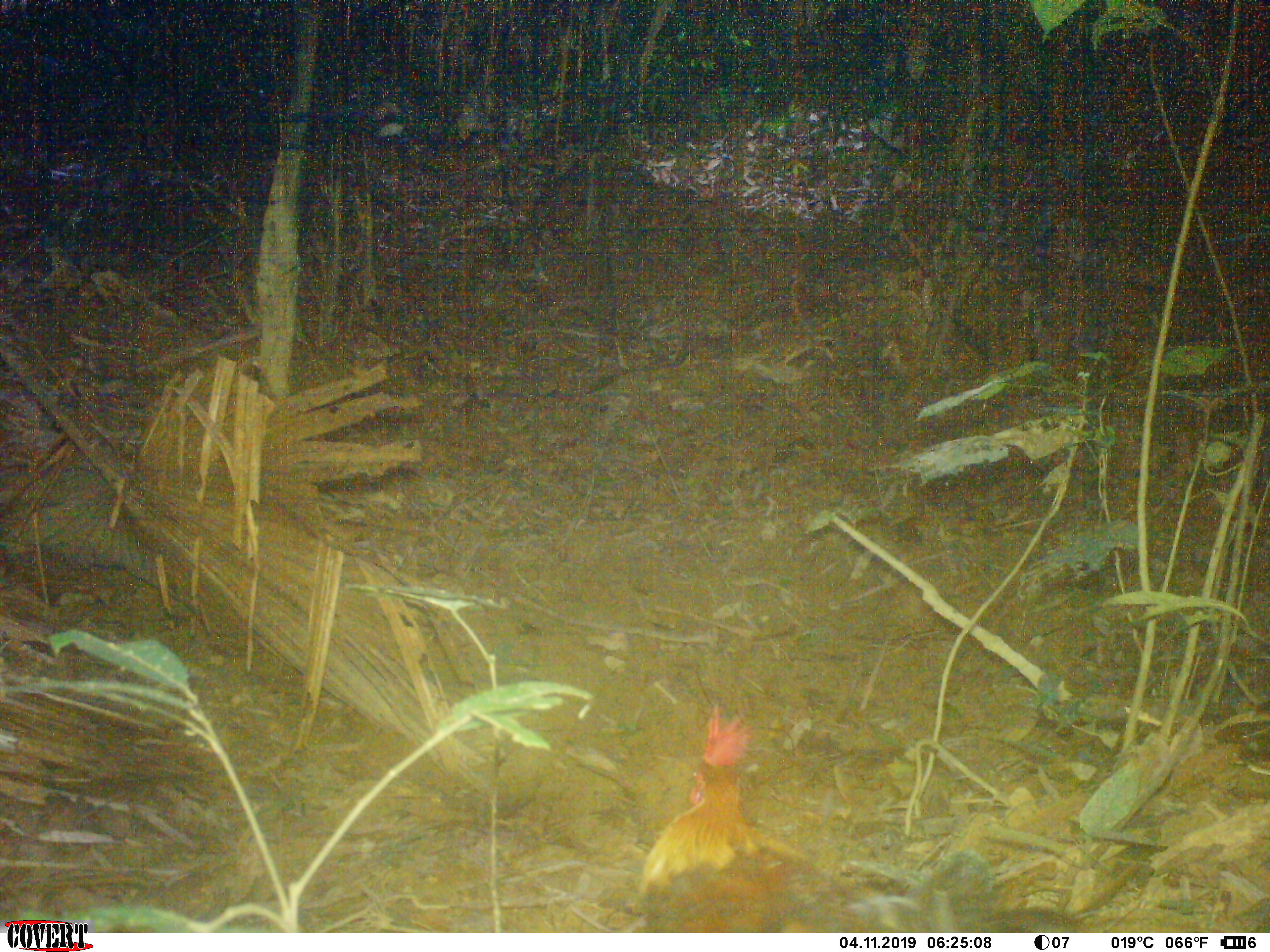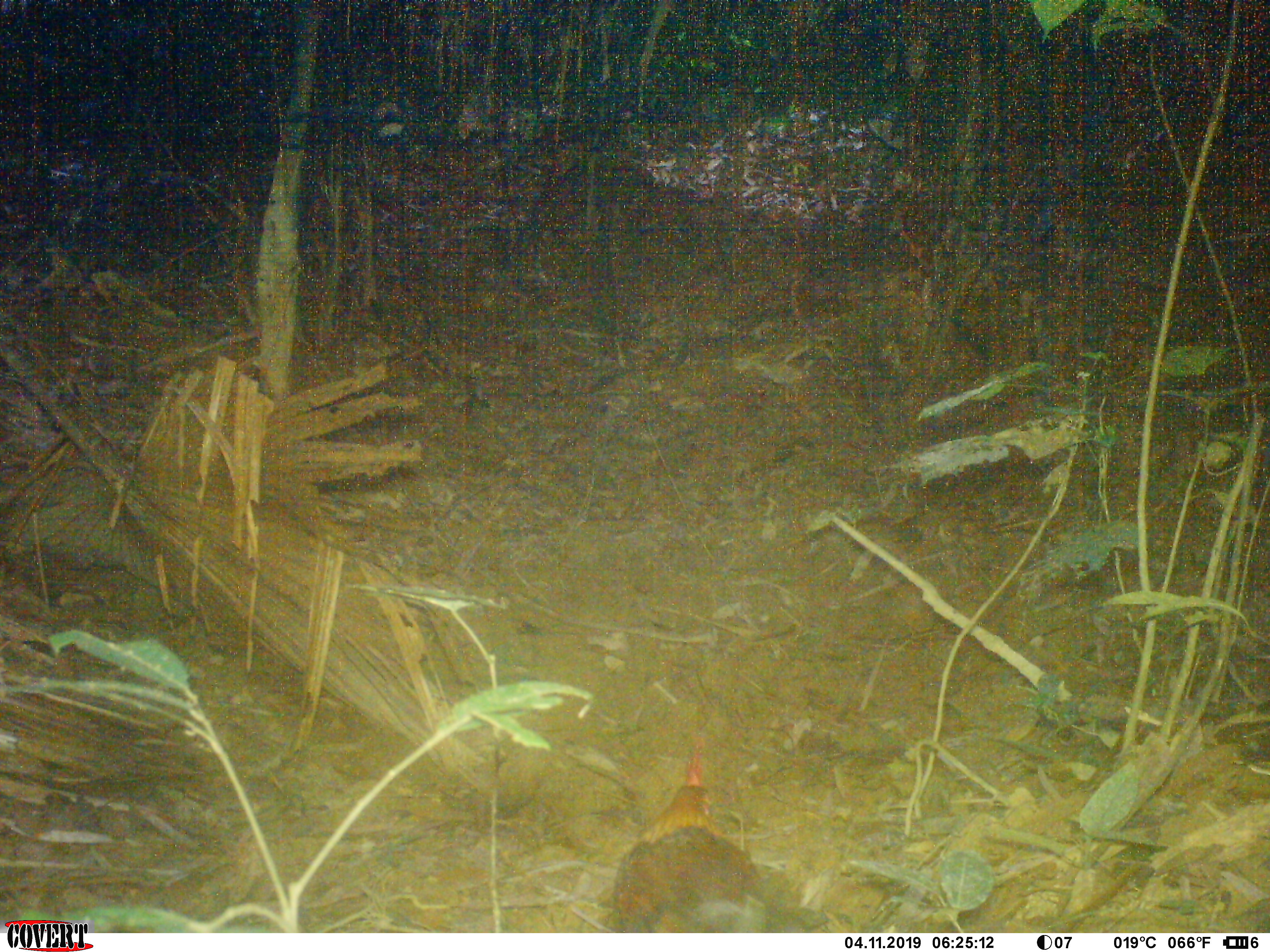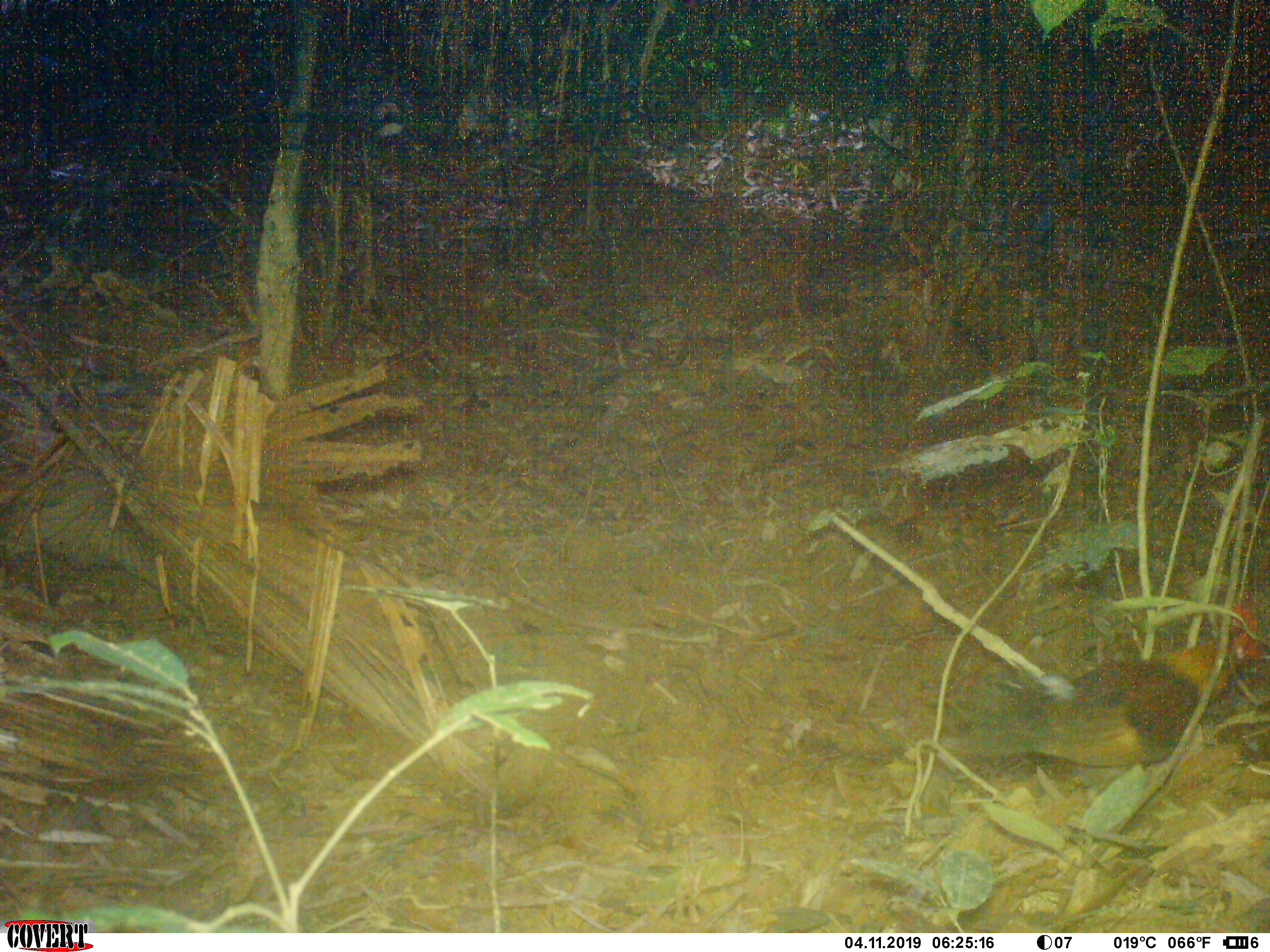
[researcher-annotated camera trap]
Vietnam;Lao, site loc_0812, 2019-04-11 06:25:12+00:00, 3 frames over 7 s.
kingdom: Animalia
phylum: Chordata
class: Aves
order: Galliformes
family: Phasianidae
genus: Gallus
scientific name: Gallus gallus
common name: red junglefowl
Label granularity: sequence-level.